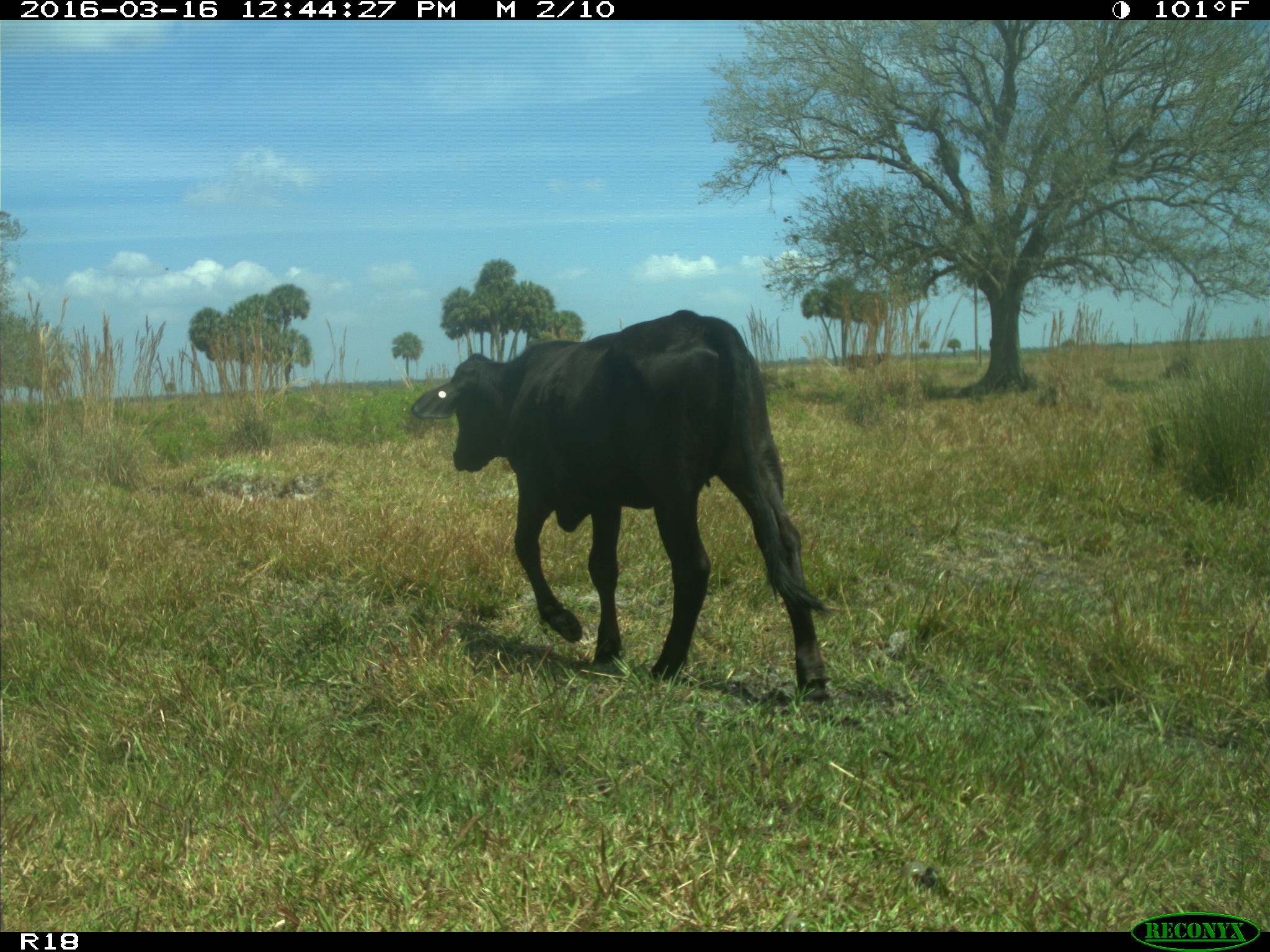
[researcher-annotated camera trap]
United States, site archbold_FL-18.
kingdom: Animalia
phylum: Chordata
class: Mammalia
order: Artiodactyla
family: Bovidae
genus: Bos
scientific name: Bos taurus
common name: domestic cow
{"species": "Bos taurus (domestic cow)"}